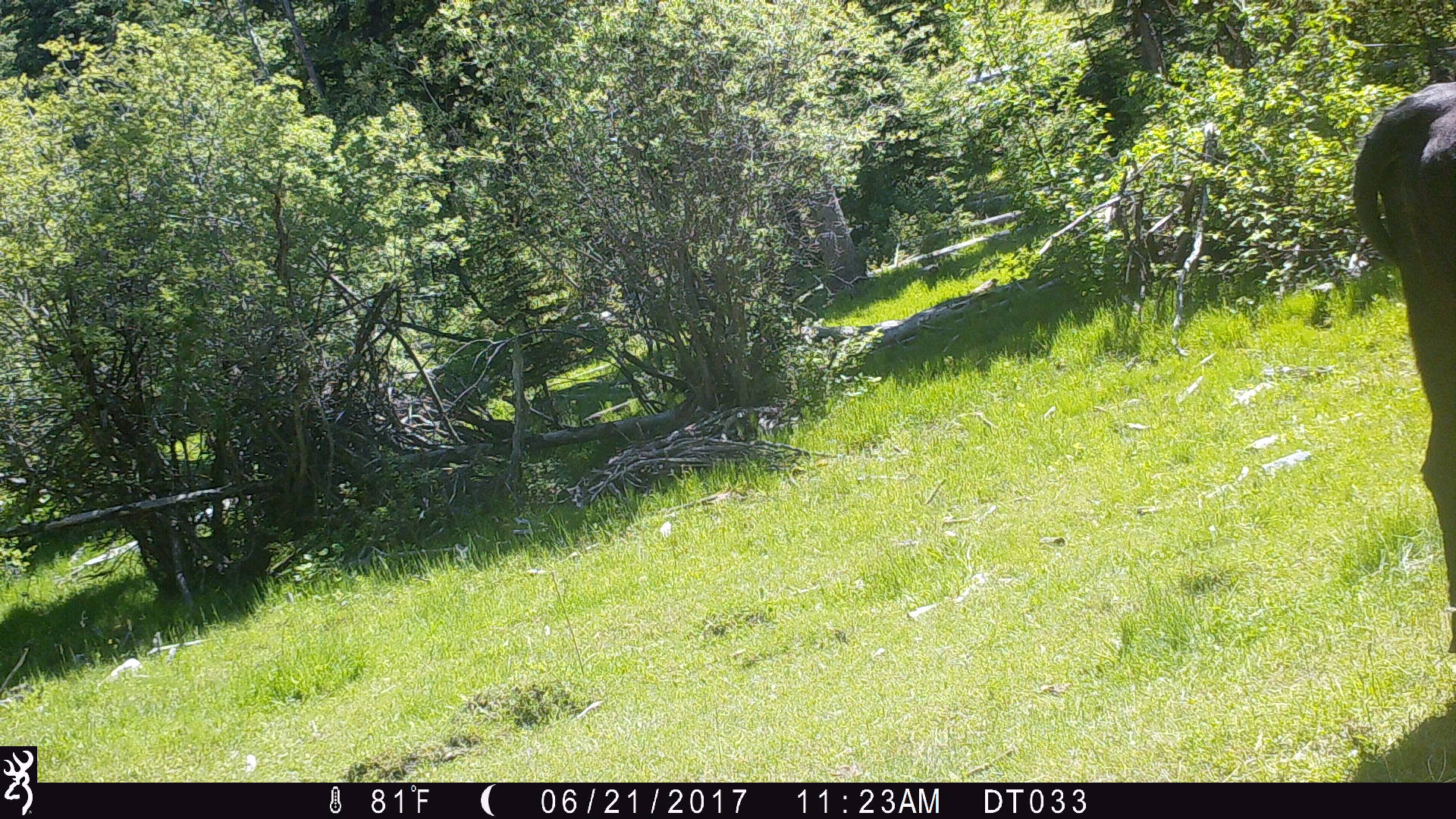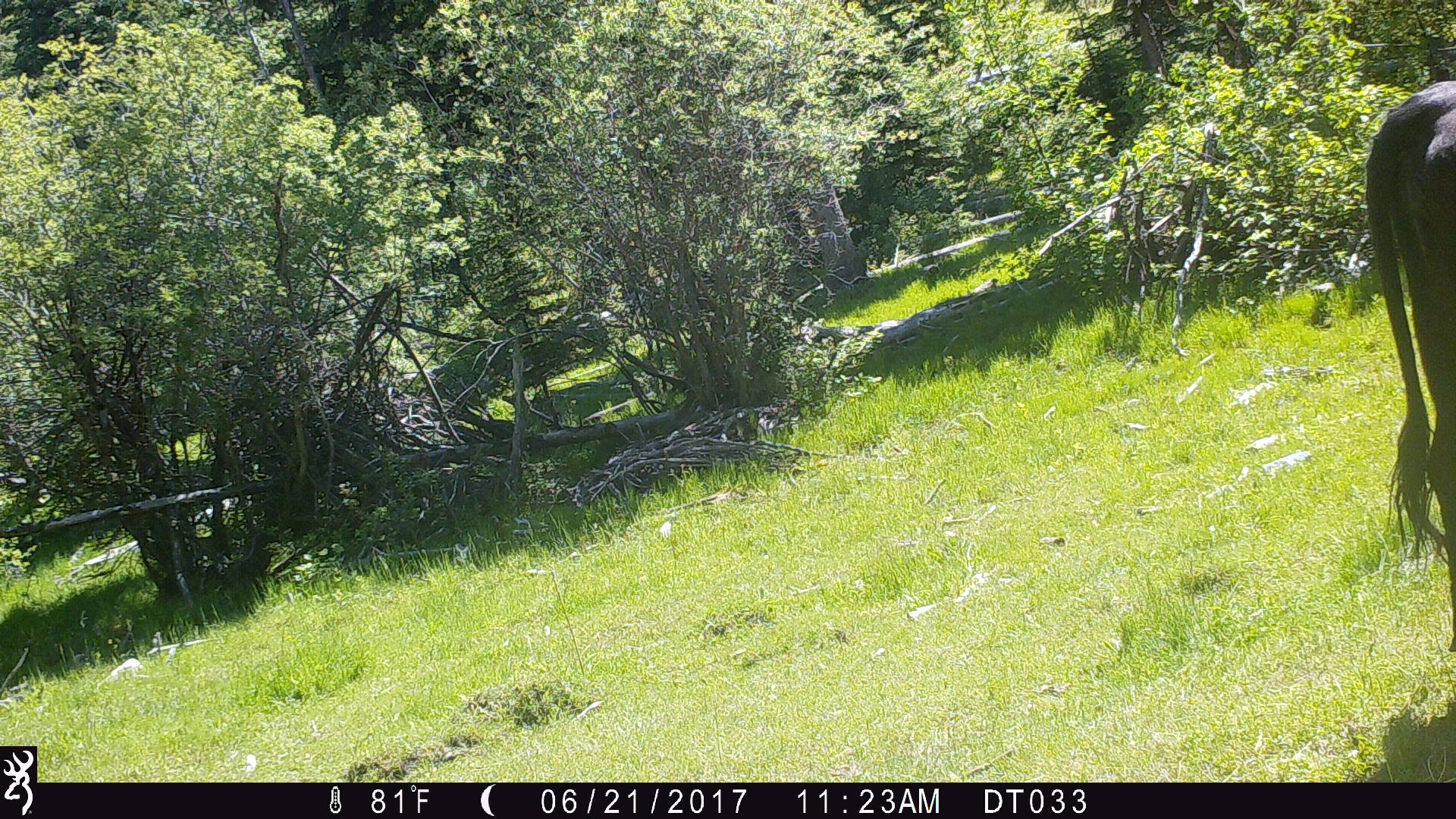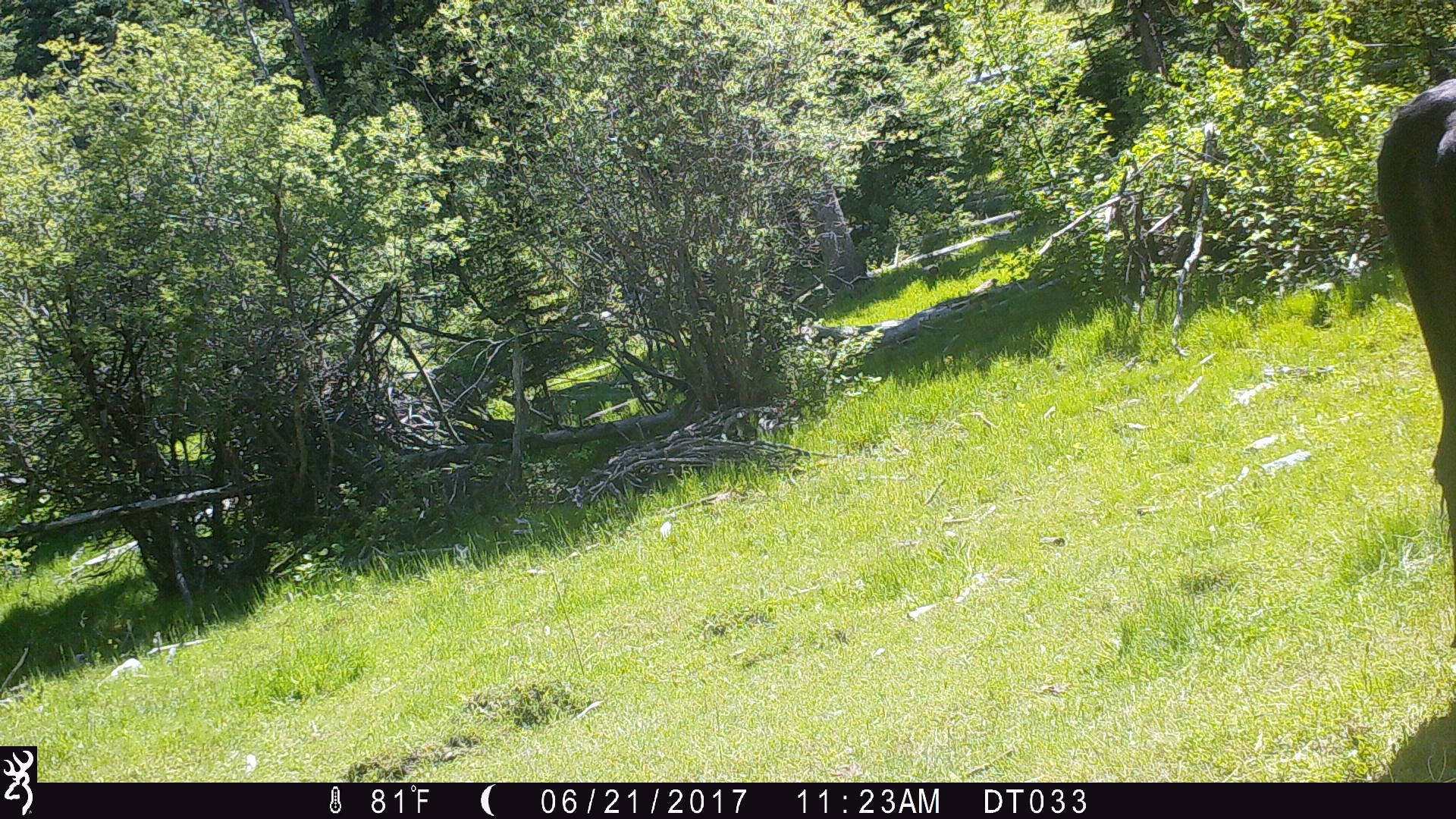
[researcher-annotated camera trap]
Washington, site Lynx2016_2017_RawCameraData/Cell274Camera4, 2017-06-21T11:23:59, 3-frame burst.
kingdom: Animalia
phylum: Chordata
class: Mammalia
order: Artiodactyla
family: Bovidae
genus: Bos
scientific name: Bos taurus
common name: domestic cattle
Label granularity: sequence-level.